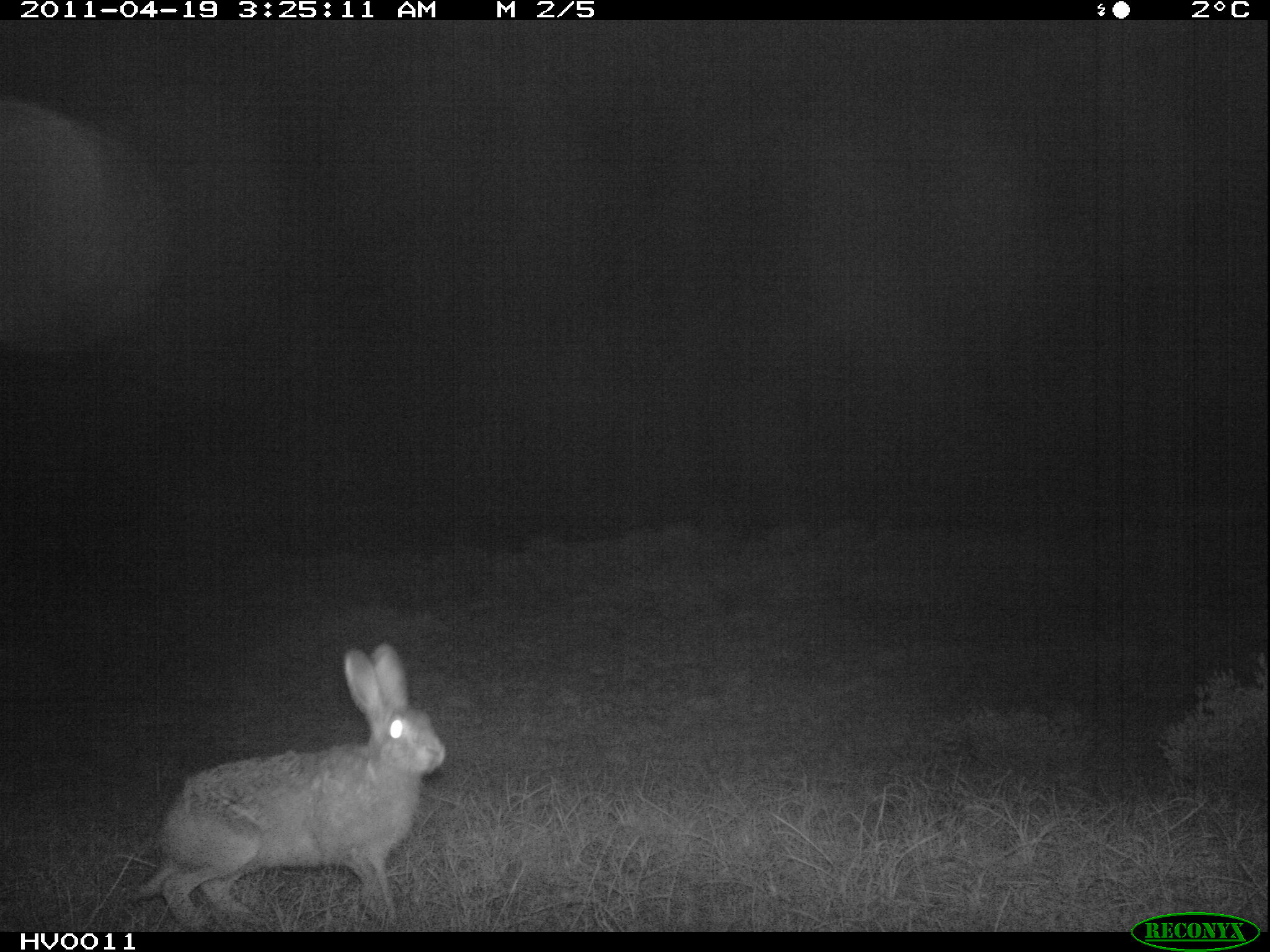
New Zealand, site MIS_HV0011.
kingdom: Animalia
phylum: Chordata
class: Mammalia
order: Lagomorpha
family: Leporidae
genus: Lepus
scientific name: Lepus europaeus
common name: brown hare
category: hare